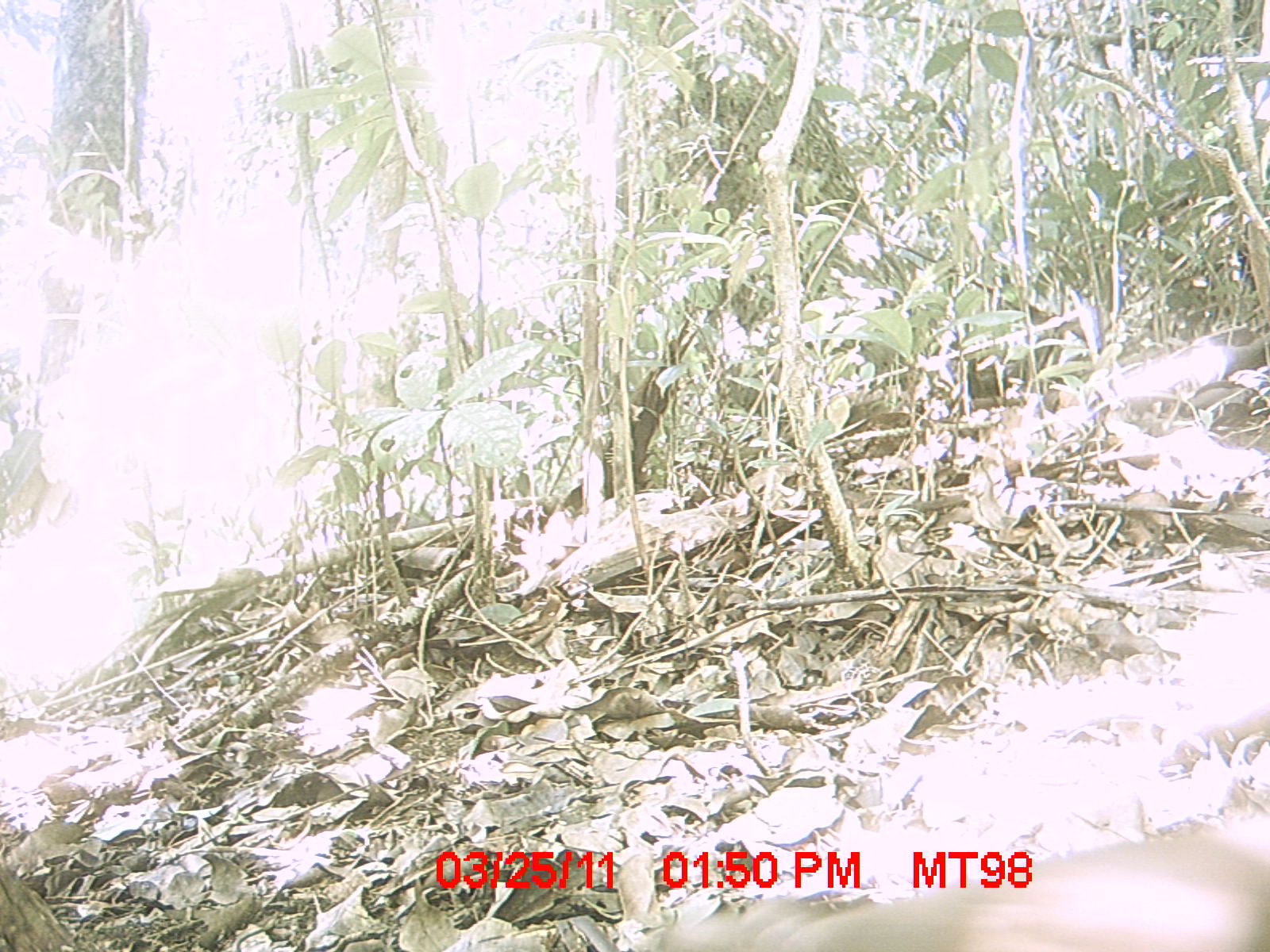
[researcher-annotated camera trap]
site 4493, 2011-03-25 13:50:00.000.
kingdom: Animalia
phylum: Chordata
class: Aves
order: Columbiformes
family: Columbidae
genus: Streptopelia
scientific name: Streptopelia picturata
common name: malagasy turtle dove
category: nesoenas picturata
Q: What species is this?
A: Nesoenas picturata (malagasy turtle dove) (Streptopelia picturata).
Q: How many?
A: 1.